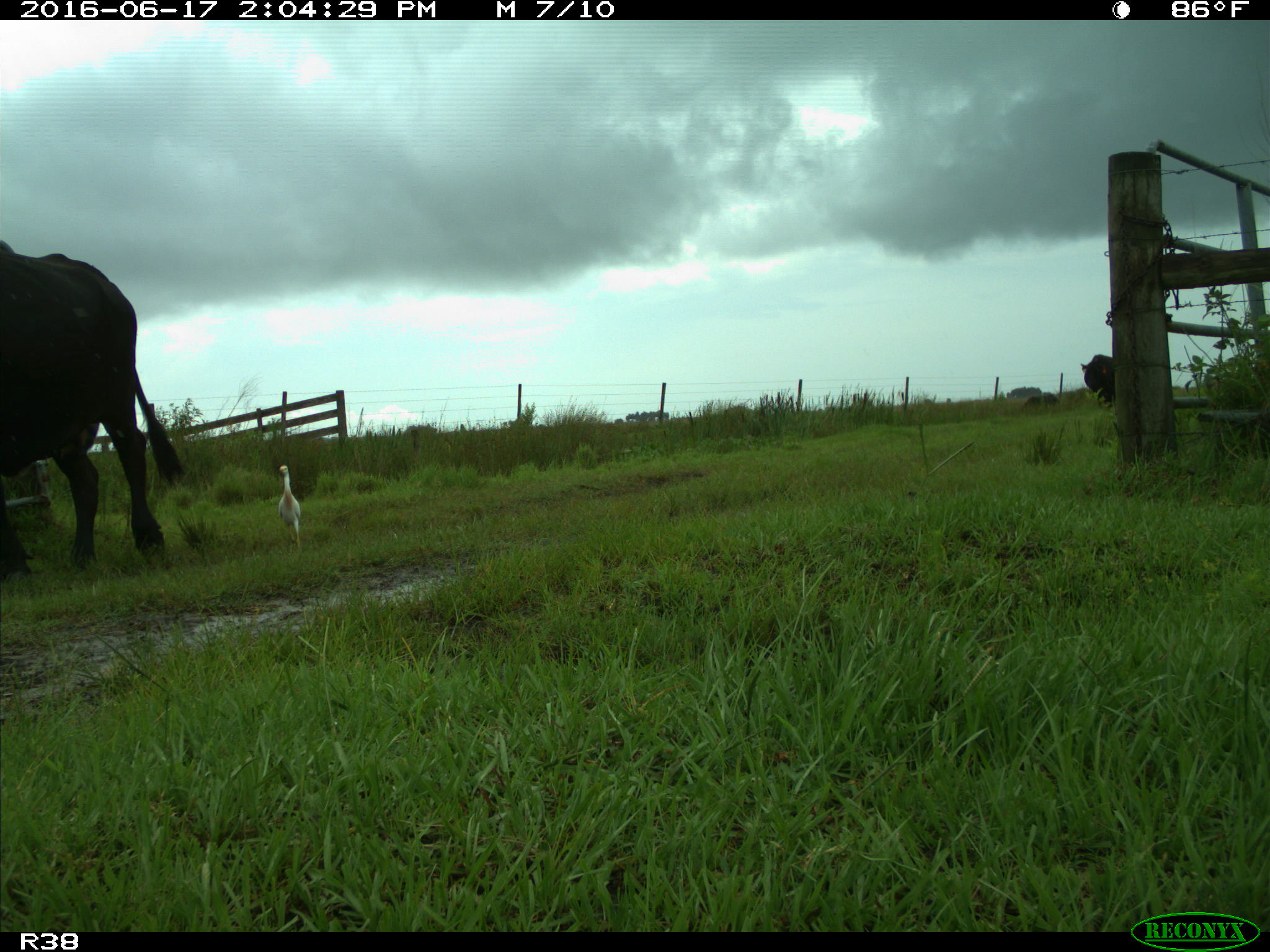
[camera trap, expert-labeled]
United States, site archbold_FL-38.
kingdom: Animalia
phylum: Chordata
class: Mammalia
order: Artiodactyla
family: Bovidae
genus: Bos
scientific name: Bos taurus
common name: domestic cow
Bos taurus (domestic cow).